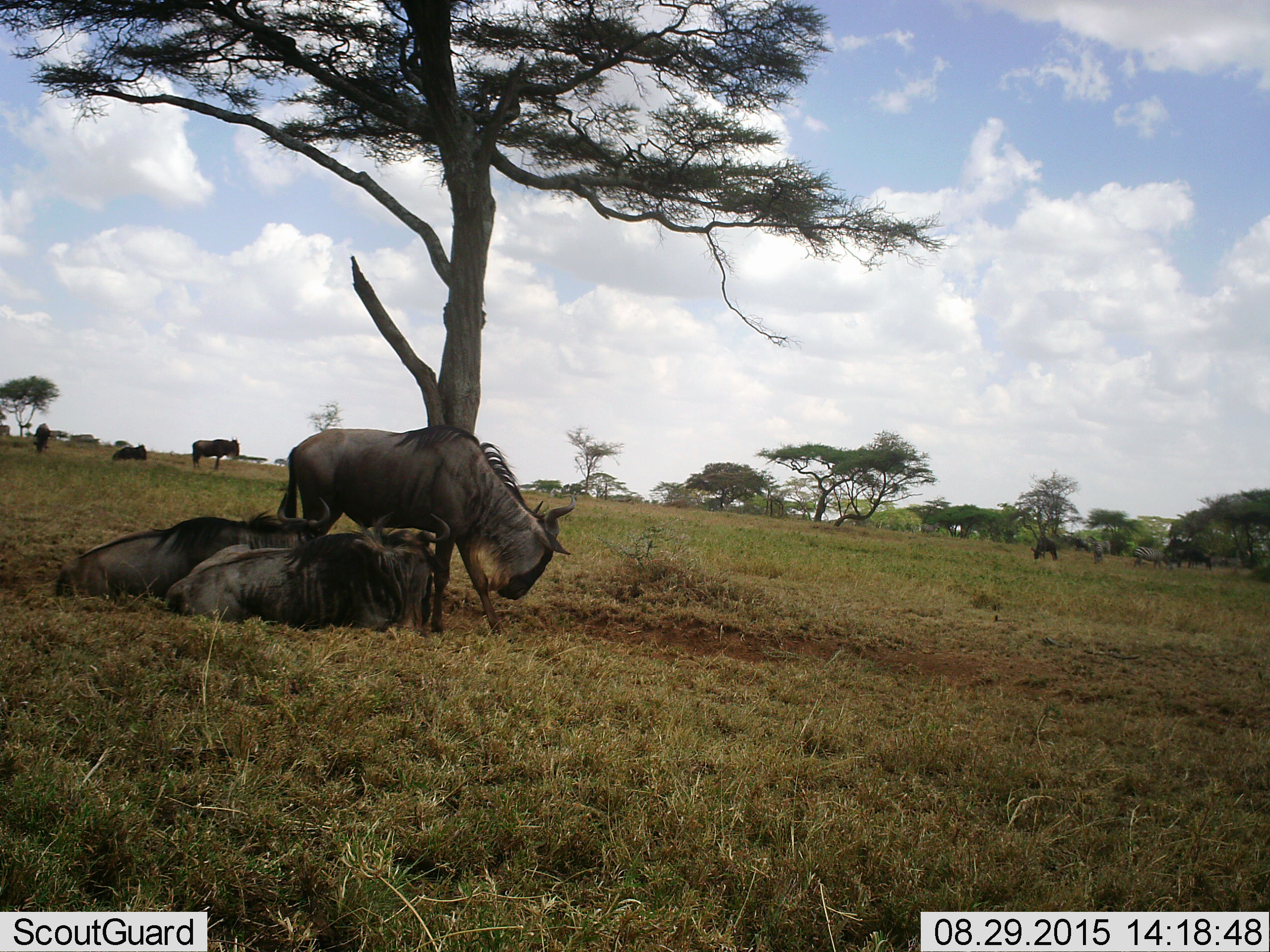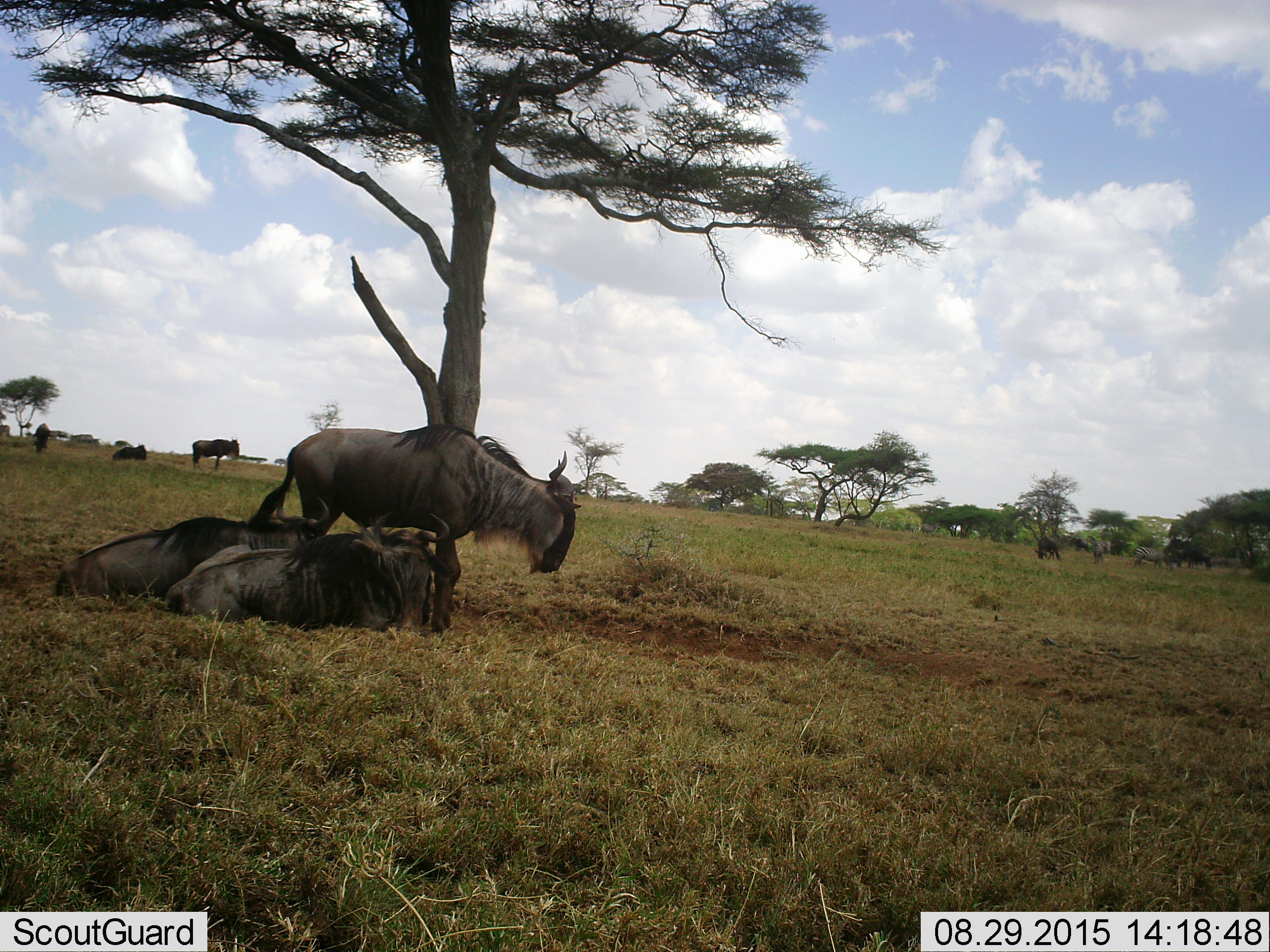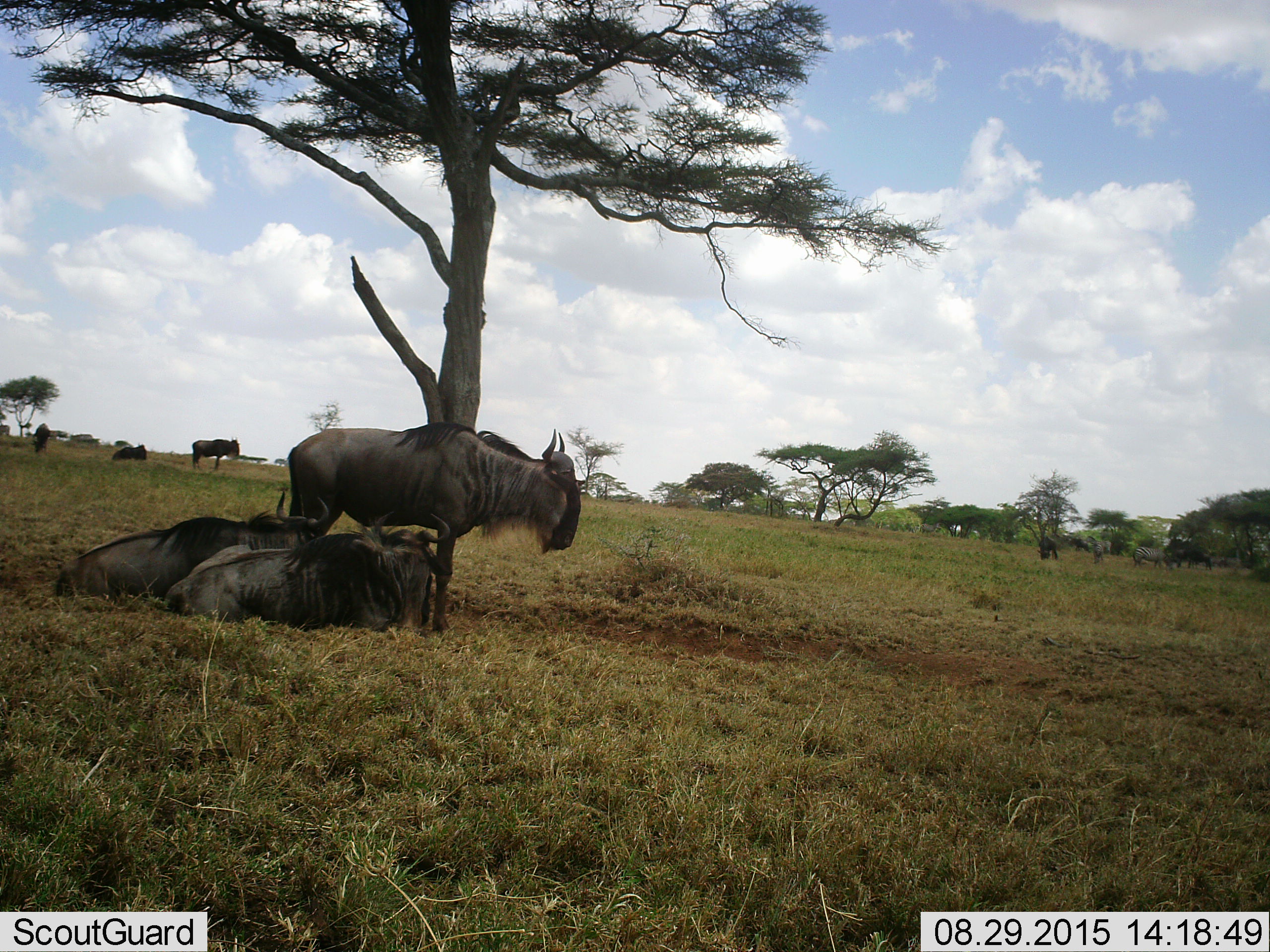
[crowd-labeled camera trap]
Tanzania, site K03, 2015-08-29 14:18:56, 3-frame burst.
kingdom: Animalia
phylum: Chordata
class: Mammalia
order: Artiodactyla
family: Bovidae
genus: Connochaetes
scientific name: Connochaetes taurinus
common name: blue wildebeest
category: wildebeest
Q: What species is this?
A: Wildebeest (blue wildebeest) (Connochaetes taurinus).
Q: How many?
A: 10.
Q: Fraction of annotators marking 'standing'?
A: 100%.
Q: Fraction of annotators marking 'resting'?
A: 100%.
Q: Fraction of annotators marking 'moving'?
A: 20%.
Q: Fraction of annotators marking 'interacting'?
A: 10%.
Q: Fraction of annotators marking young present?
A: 0%.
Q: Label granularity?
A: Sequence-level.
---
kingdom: Animalia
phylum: Chordata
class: Mammalia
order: Perissodactyla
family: Equidae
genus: Equus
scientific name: Equus quagga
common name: plains zebra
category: zebra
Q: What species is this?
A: Zebra (plains zebra) (Equus quagga).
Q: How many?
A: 2.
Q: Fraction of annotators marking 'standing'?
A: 57%.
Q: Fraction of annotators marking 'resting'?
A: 0%.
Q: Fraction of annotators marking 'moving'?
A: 14%.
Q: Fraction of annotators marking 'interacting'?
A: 0%.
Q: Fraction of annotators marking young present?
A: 0%.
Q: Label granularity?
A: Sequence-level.